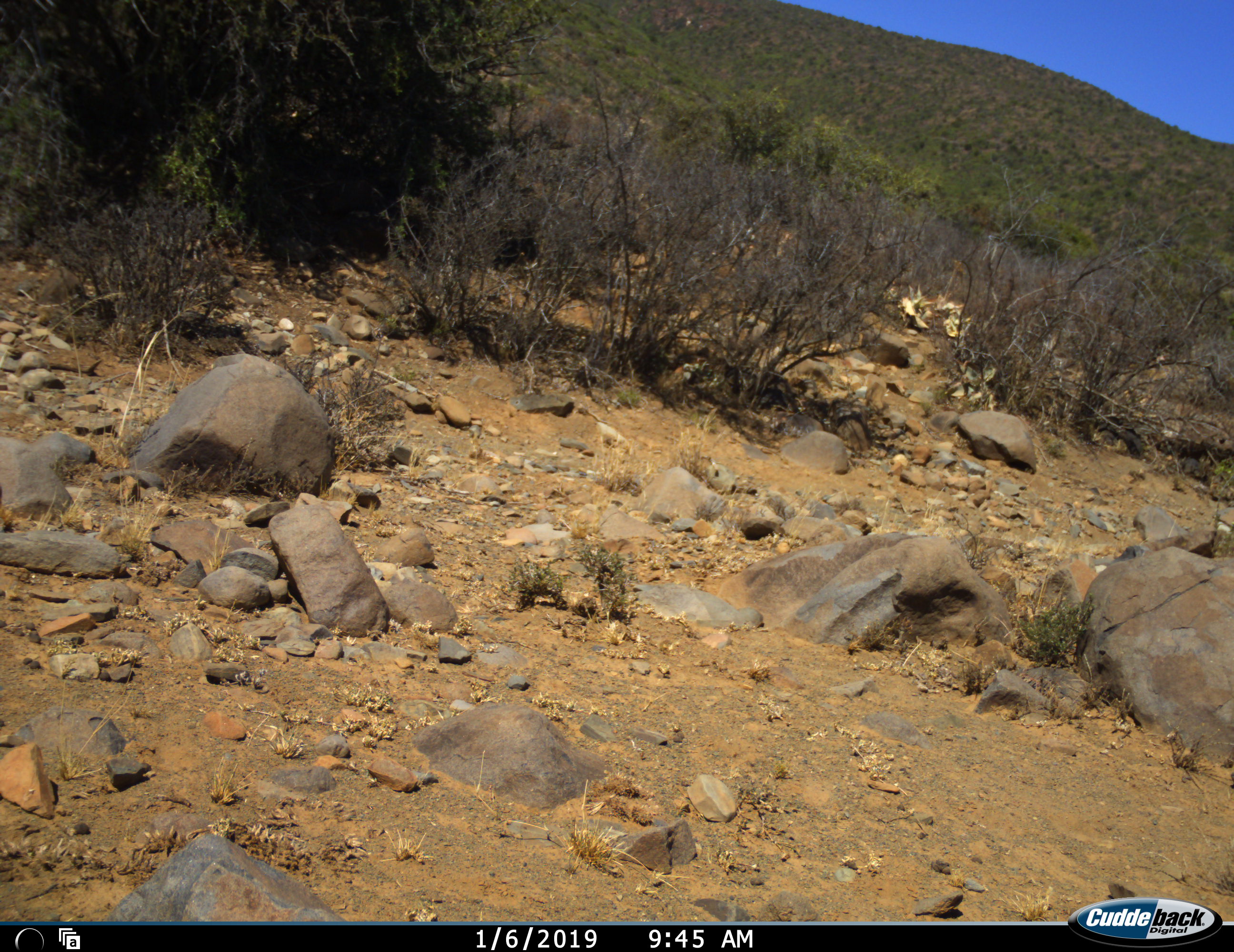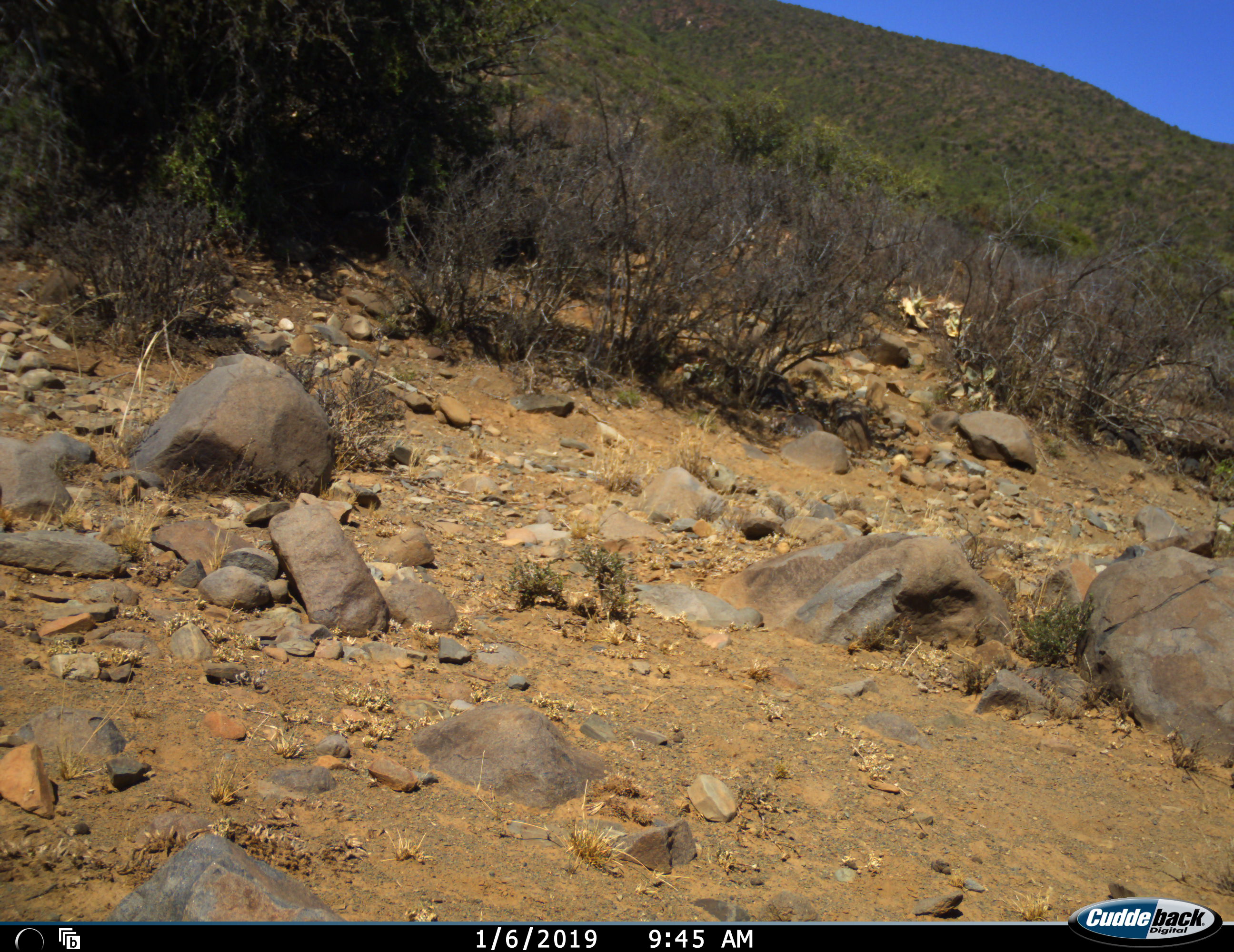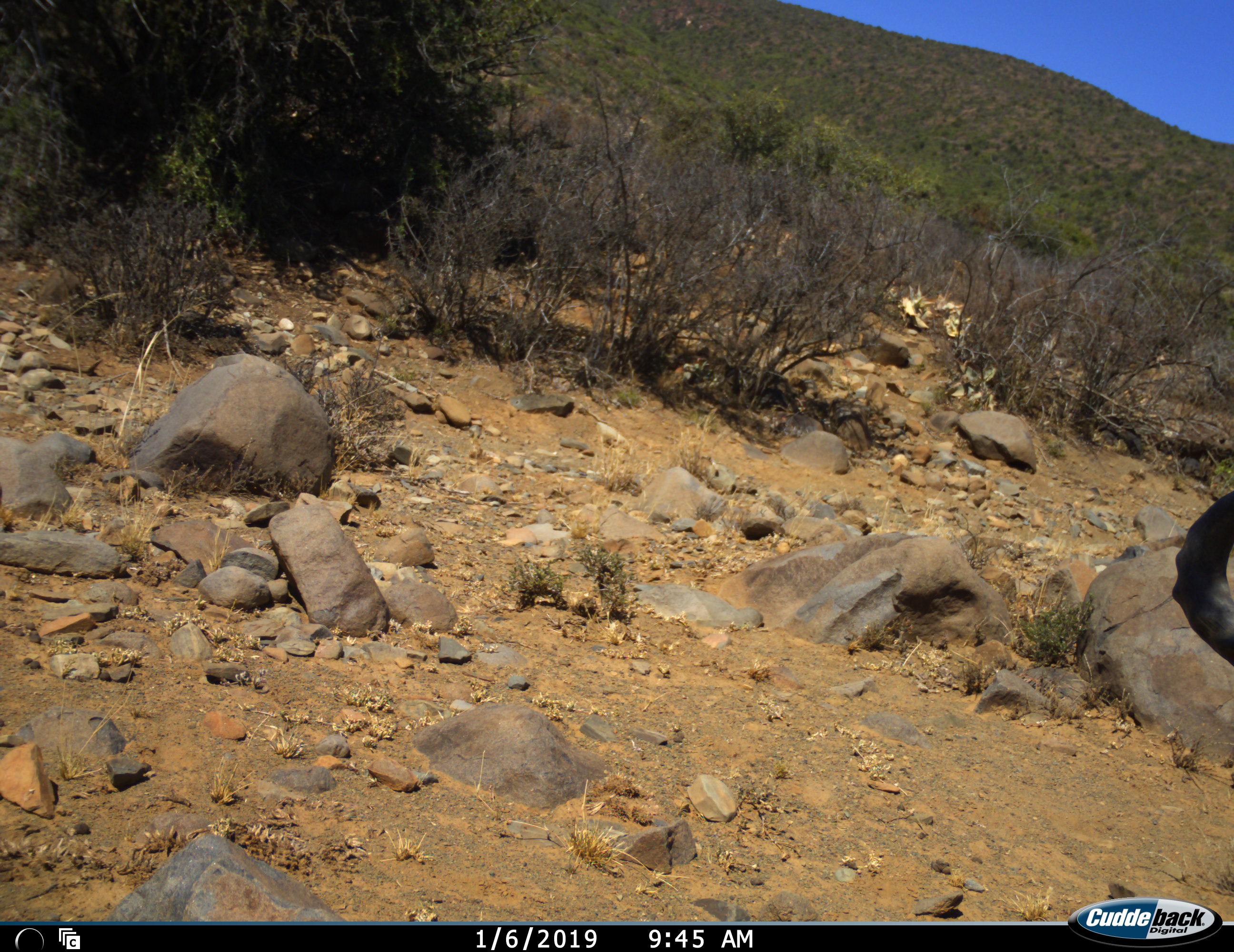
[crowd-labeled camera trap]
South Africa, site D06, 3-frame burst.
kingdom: Animalia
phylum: Chordata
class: Mammalia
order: Artiodactyla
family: Bovidae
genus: Alcelaphus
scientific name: Alcelaphus buselaphus caama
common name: red hartebeest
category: hartebeestred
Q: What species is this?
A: Hartebeestred (red hartebeest) (Alcelaphus buselaphus caama).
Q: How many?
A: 1.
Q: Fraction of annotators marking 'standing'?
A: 33%.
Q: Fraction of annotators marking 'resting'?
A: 0%.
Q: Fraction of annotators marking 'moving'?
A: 67%.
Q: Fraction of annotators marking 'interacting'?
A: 0%.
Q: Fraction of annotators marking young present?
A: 0%.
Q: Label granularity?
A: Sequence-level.